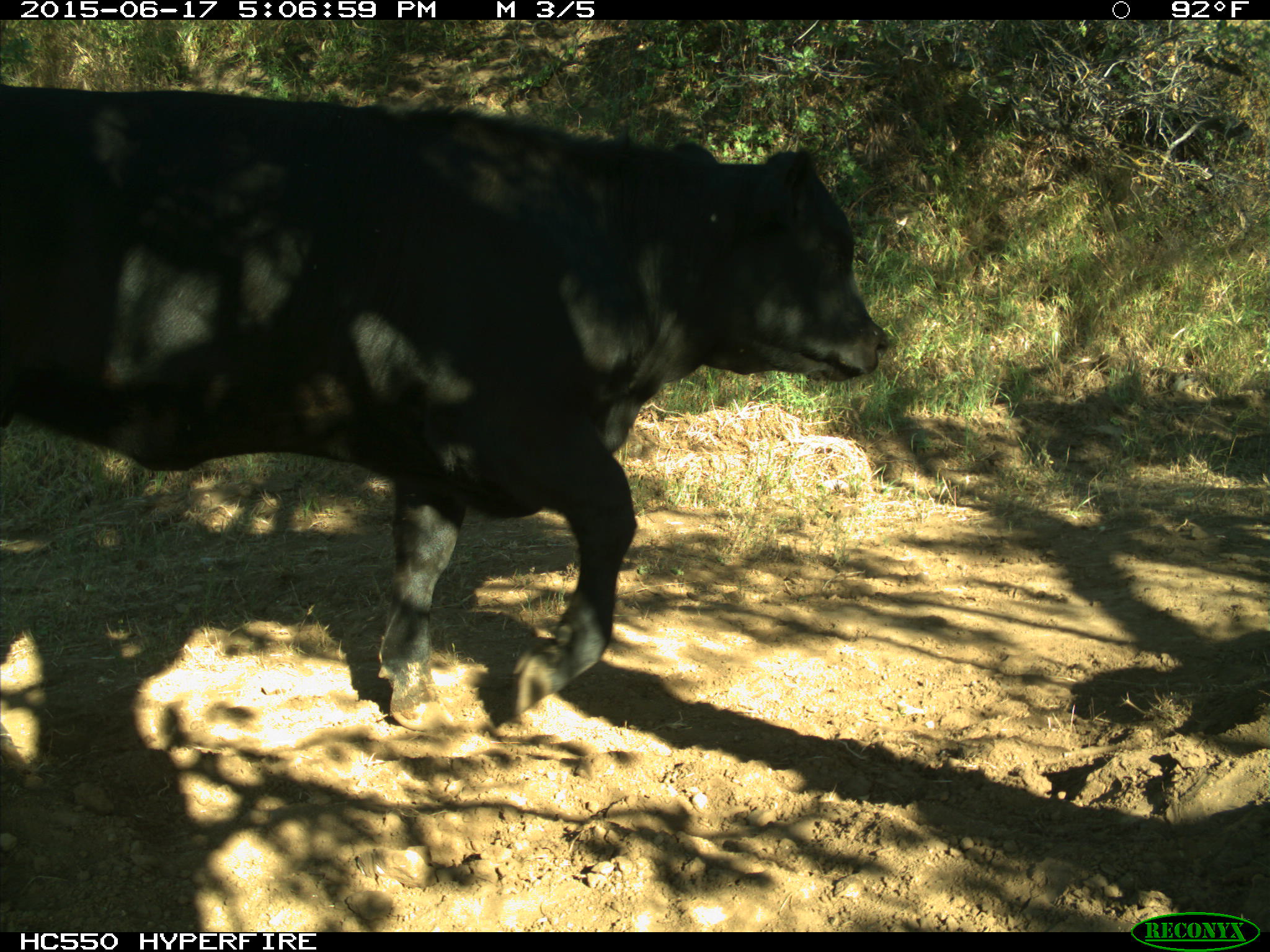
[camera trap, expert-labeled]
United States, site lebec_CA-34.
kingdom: Animalia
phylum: Chordata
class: Mammalia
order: Artiodactyla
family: Bovidae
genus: Bos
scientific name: Bos taurus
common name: domestic cow